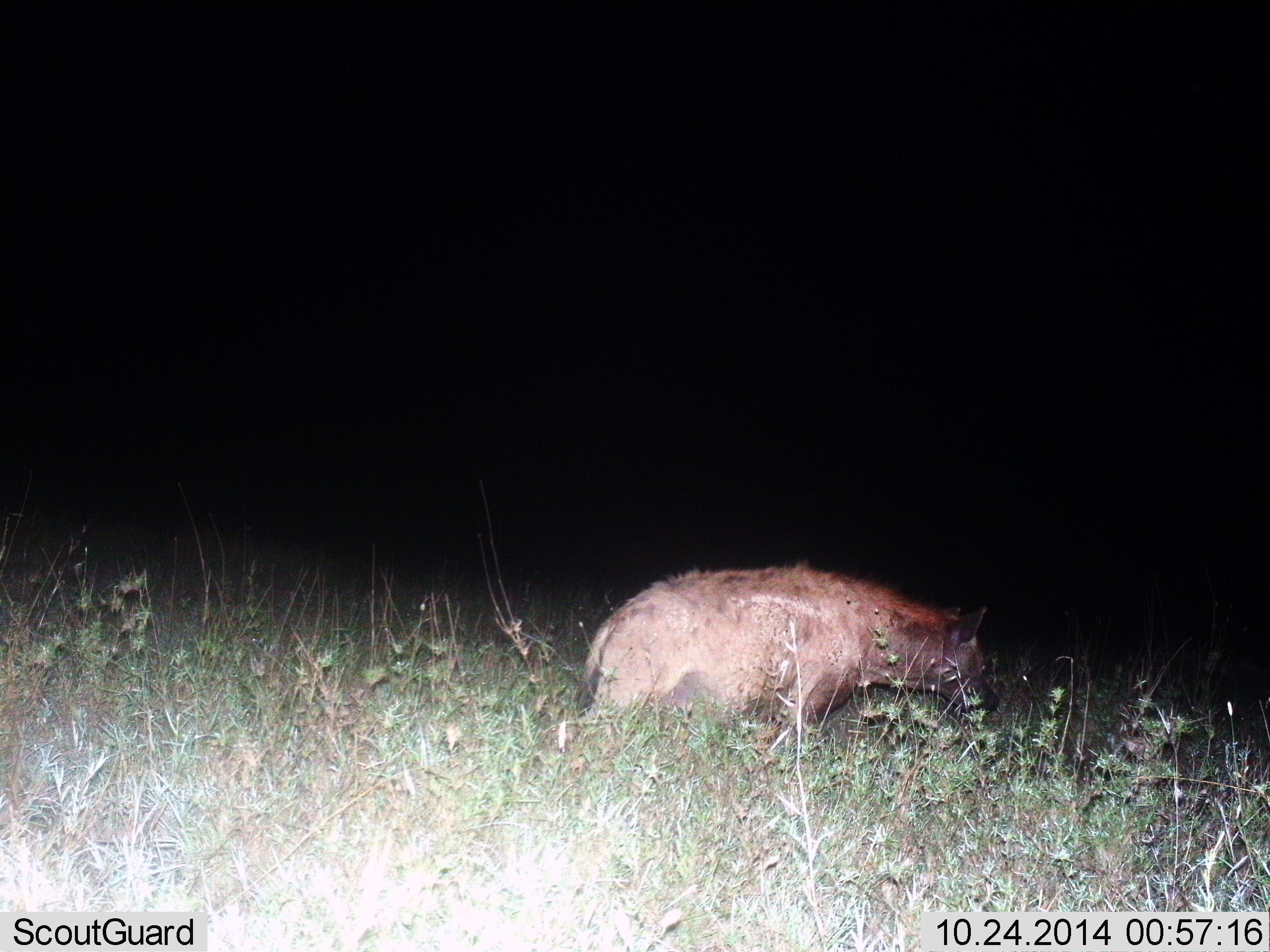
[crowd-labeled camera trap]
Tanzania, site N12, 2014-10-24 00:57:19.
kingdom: Animalia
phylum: Chordata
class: Mammalia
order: Carnivora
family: Hyaenidae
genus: Crocuta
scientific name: Crocuta crocuta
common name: spotted hyena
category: hyenaspotted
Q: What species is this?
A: Hyenaspotted (spotted hyena) (Crocuta crocuta).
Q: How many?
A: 1.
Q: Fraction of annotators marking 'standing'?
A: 30%.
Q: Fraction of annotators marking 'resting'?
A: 0%.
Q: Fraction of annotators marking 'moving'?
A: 90%.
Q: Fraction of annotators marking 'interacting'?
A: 0%.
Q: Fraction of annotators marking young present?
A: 0%.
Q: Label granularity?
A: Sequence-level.